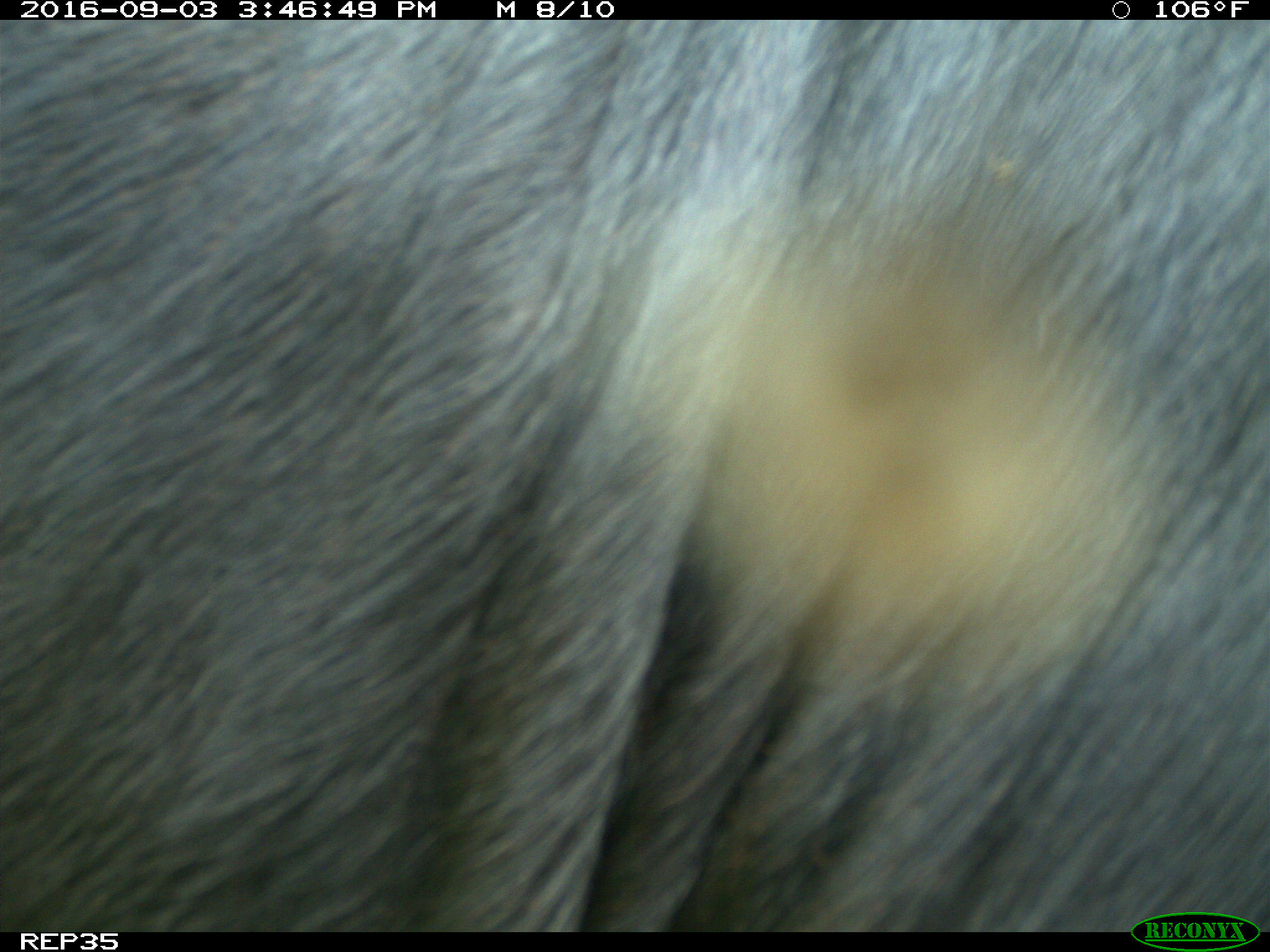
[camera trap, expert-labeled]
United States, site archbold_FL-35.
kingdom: Animalia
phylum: Chordata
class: Mammalia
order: Artiodactyla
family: Bovidae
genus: Bos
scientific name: Bos taurus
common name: domestic cow